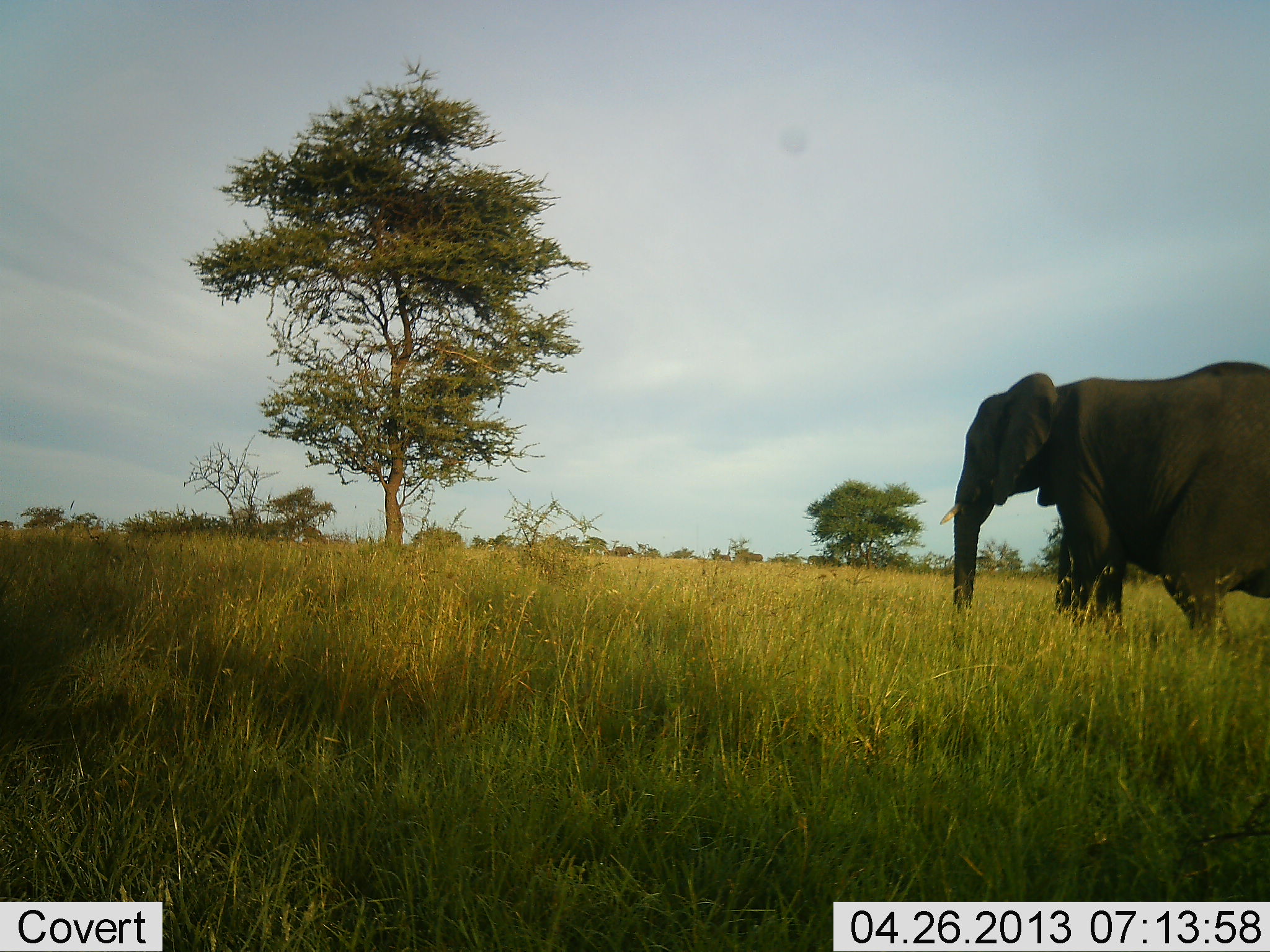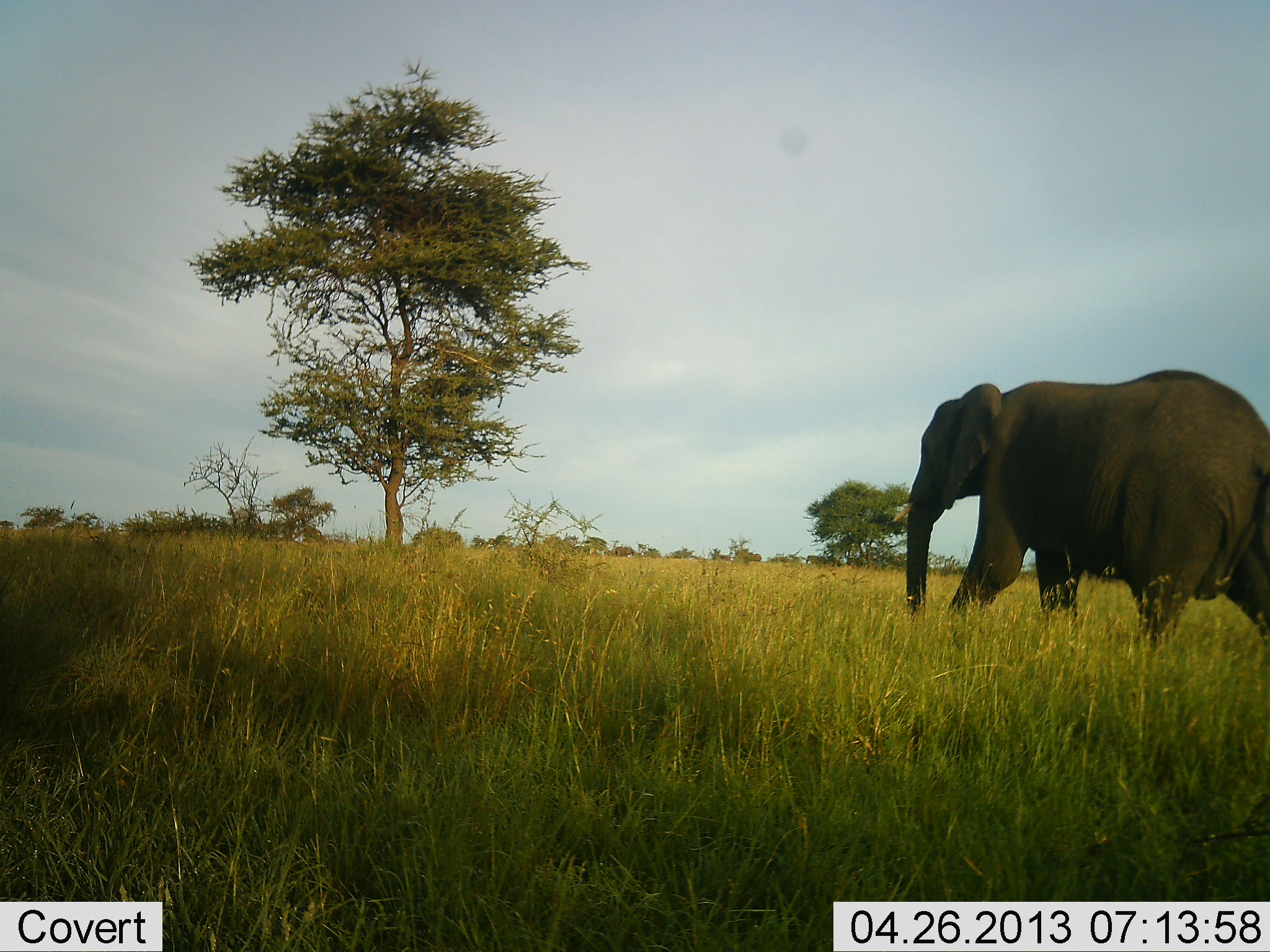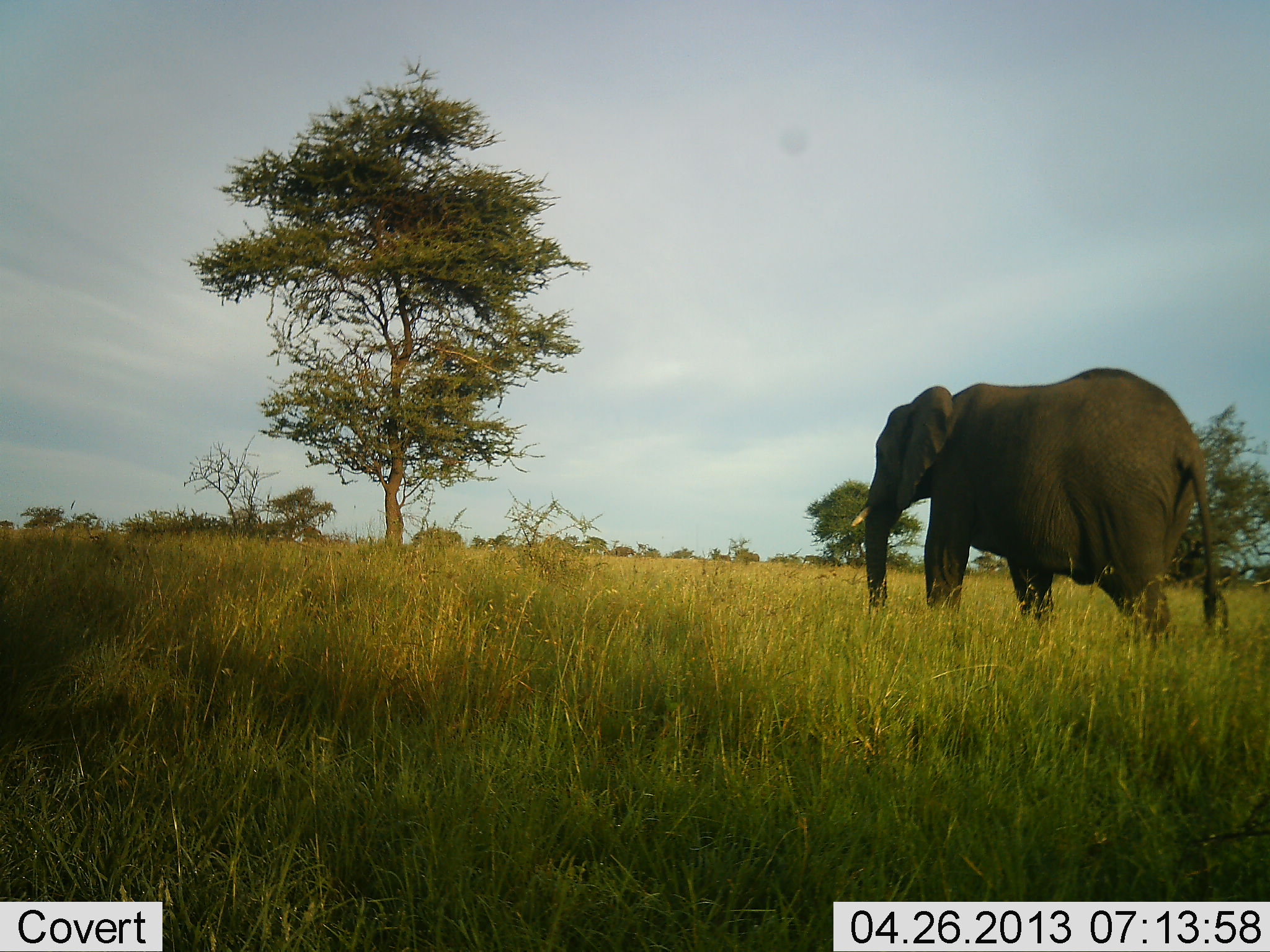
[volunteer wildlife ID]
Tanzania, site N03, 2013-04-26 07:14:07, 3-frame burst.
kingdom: Animalia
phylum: Chordata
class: Mammalia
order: Proboscidea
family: Elephantidae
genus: Loxodonta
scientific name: Loxodonta africana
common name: african bush elephant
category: elephant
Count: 1.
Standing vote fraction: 0%.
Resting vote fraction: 0%.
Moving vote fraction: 100%.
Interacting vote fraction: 10%.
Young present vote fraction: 0%.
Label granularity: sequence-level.